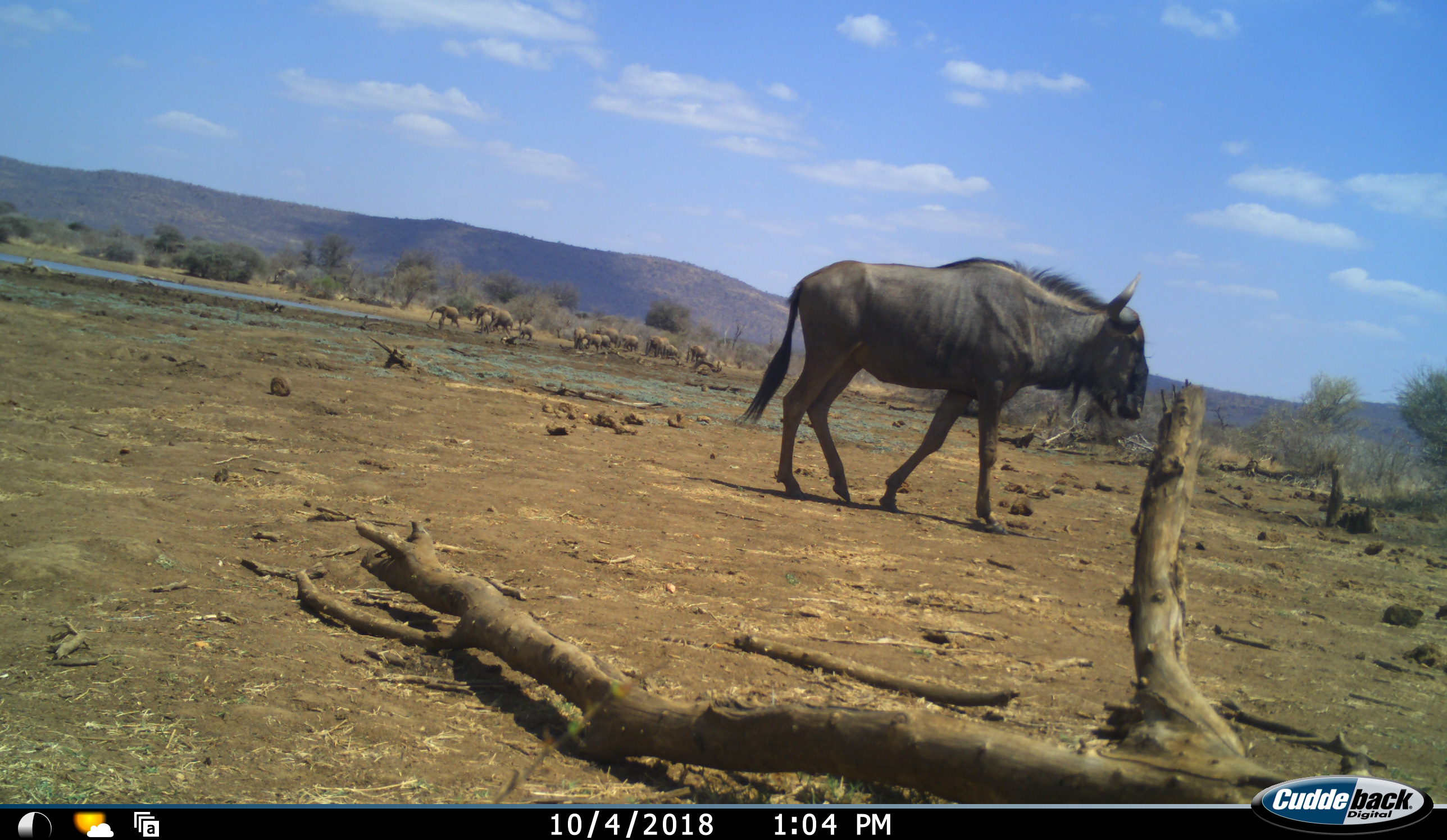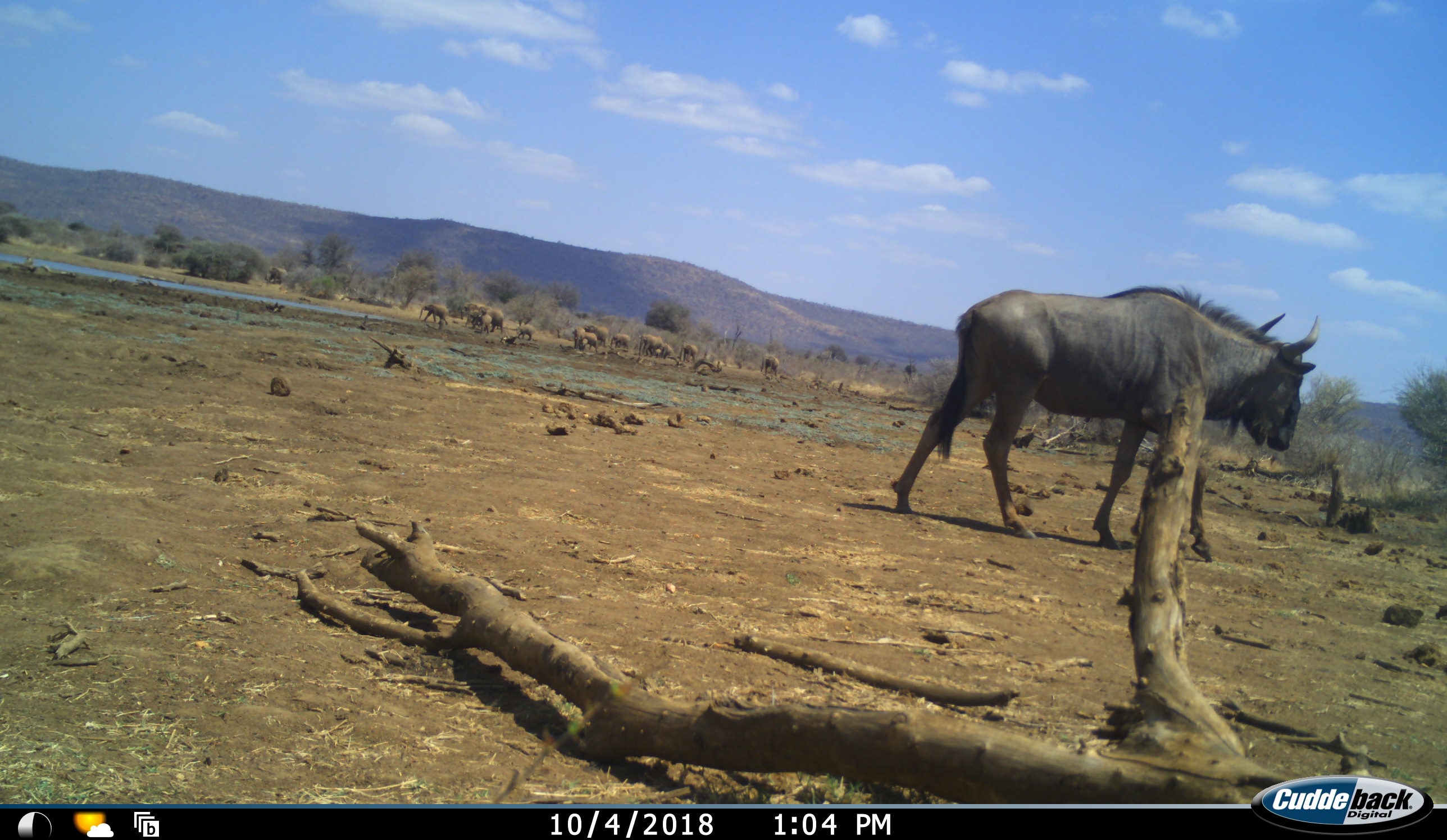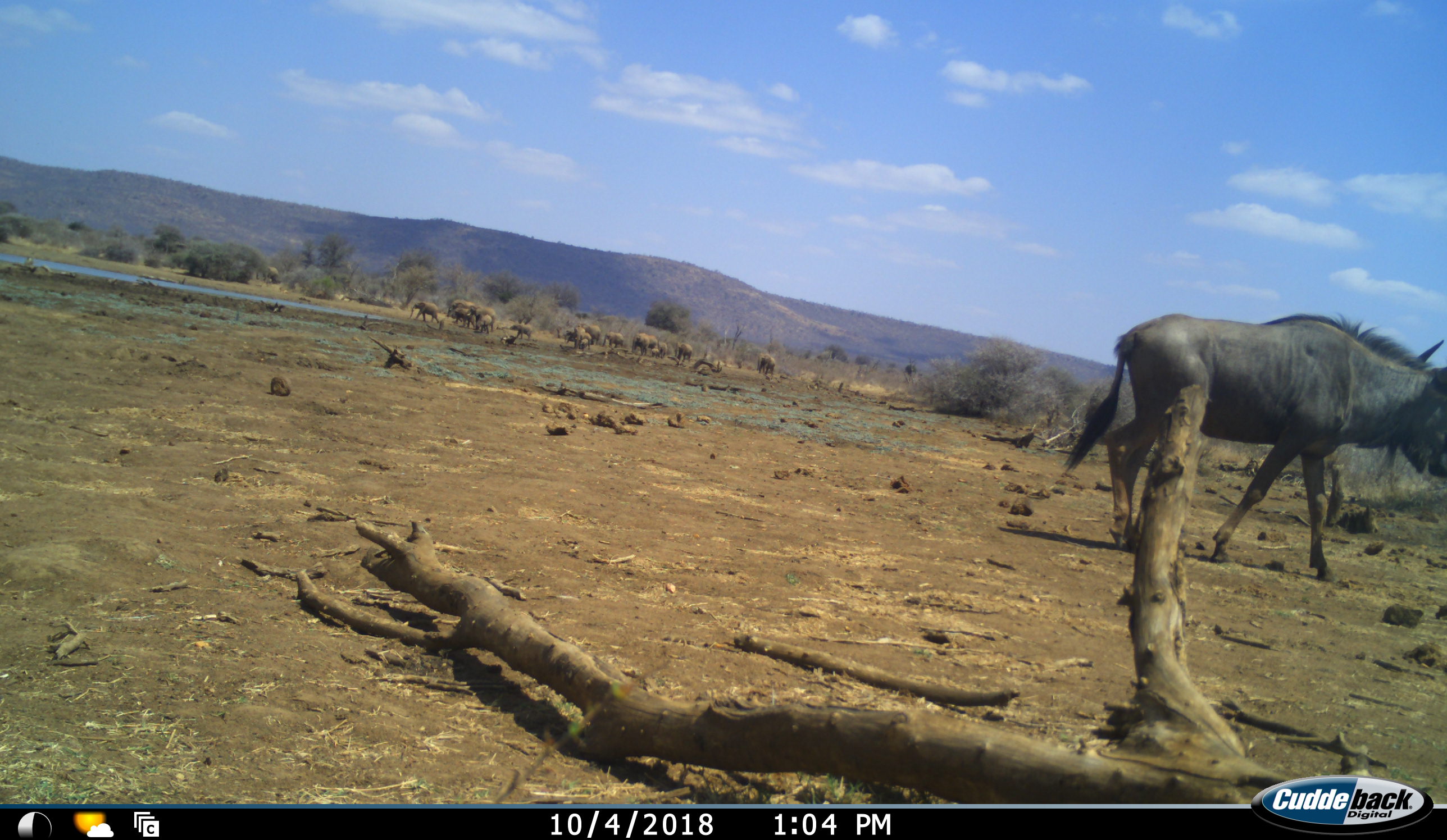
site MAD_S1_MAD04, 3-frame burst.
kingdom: Animalia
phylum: Chordata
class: Mammalia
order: Proboscidea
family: Elephantidae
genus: Loxodonta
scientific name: Loxodonta africana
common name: african bush elephant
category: elephant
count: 11-50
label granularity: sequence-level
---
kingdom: Animalia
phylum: Chordata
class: Mammalia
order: Artiodactyla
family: Bovidae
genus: Connochaetes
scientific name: Connochaetes taurinus taurinus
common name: blue wildebeest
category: wildebeestblue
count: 1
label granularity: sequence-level